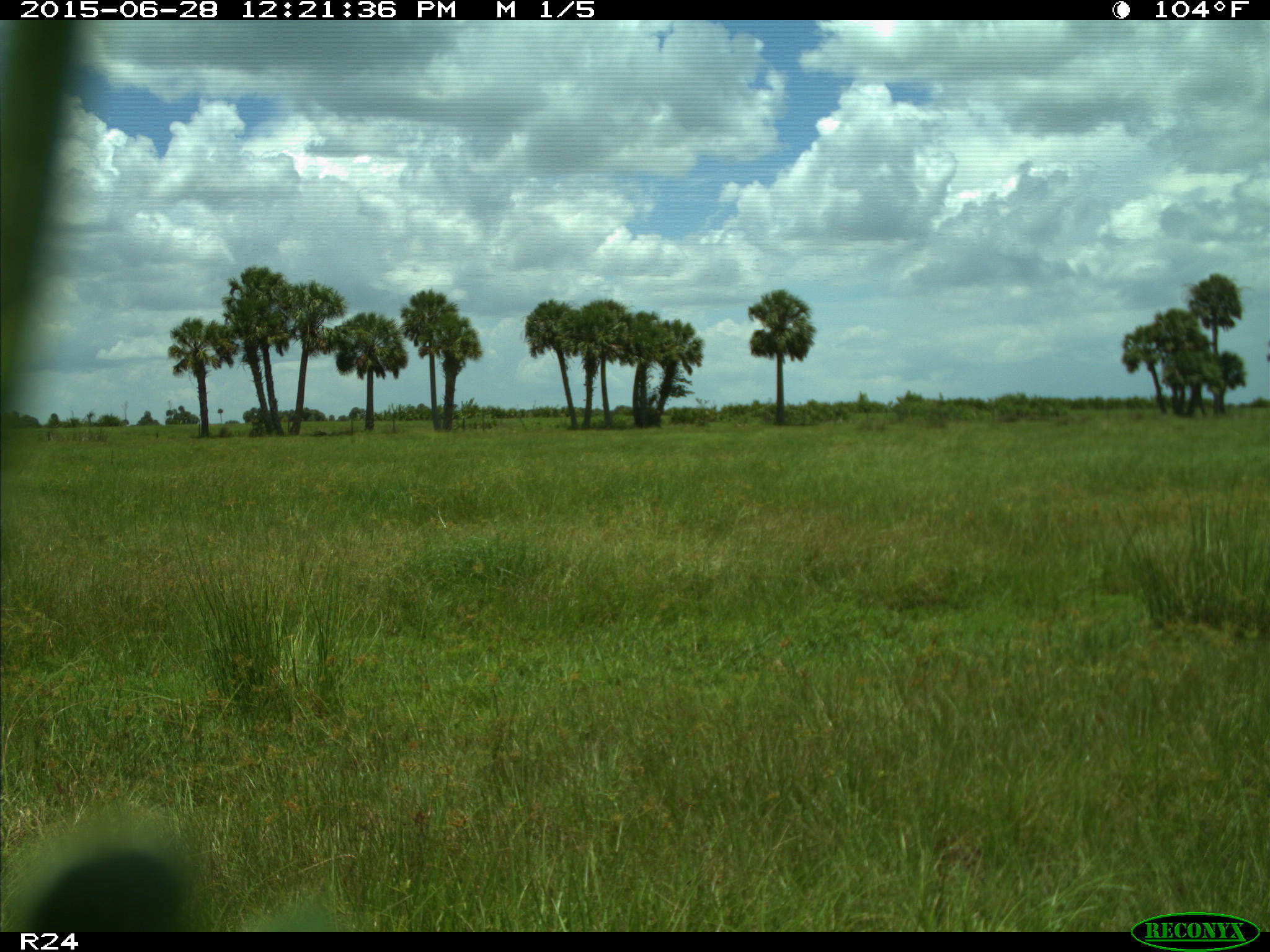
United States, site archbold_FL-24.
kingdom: Animalia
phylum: Chordata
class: Mammalia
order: Artiodactyla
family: Bovidae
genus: Bos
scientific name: Bos taurus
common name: domestic cow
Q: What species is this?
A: Bos taurus (domestic cow).